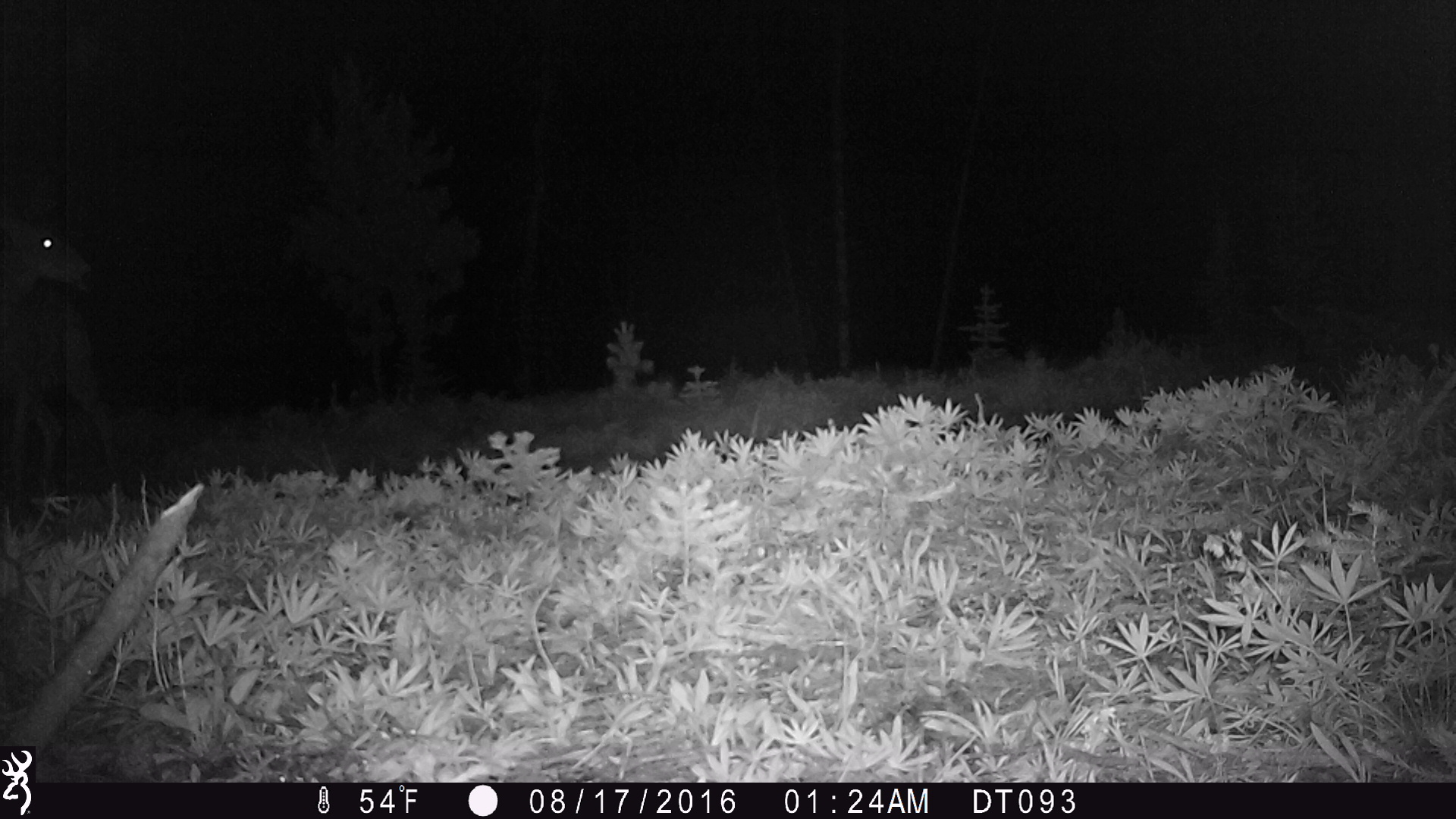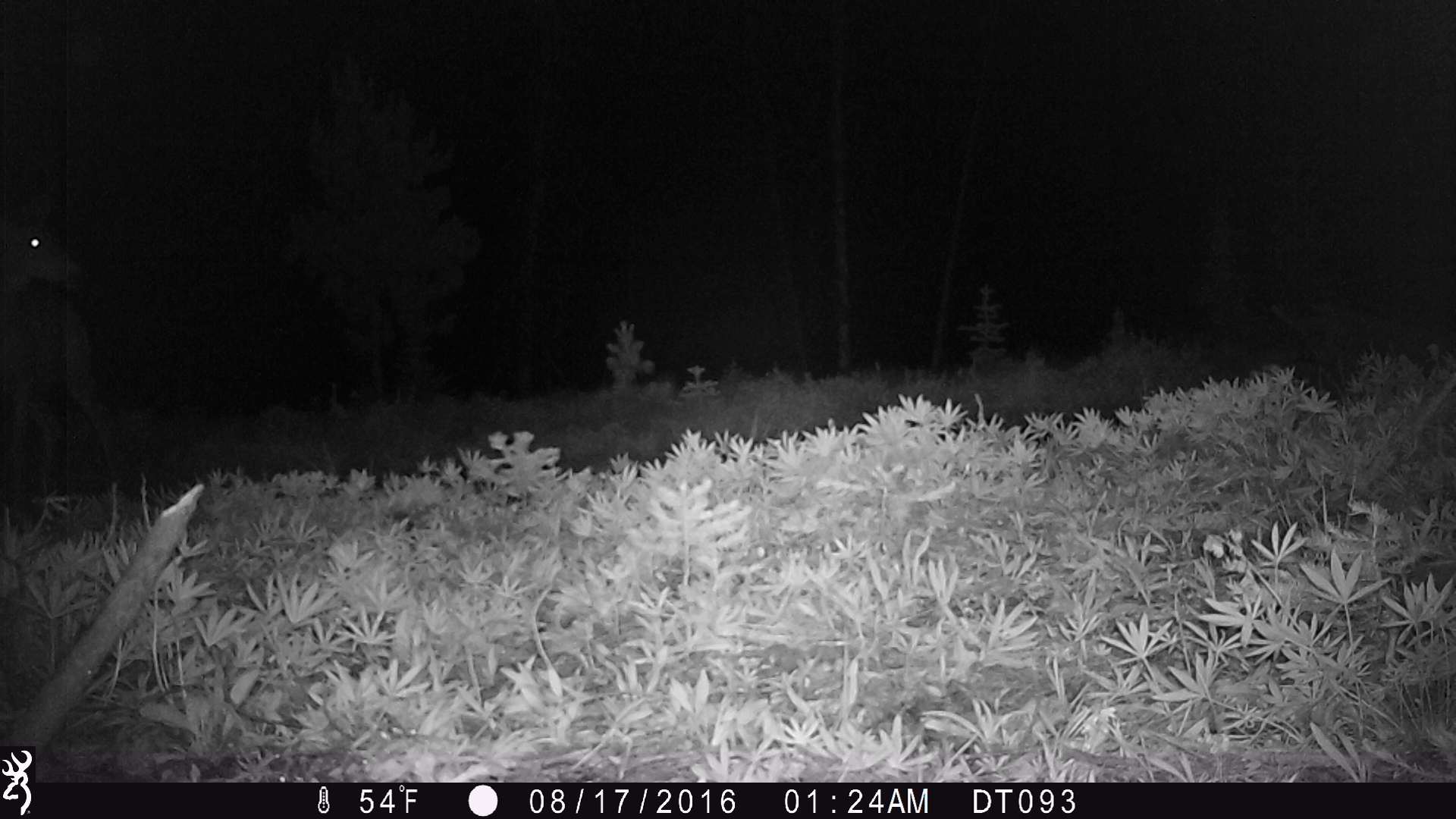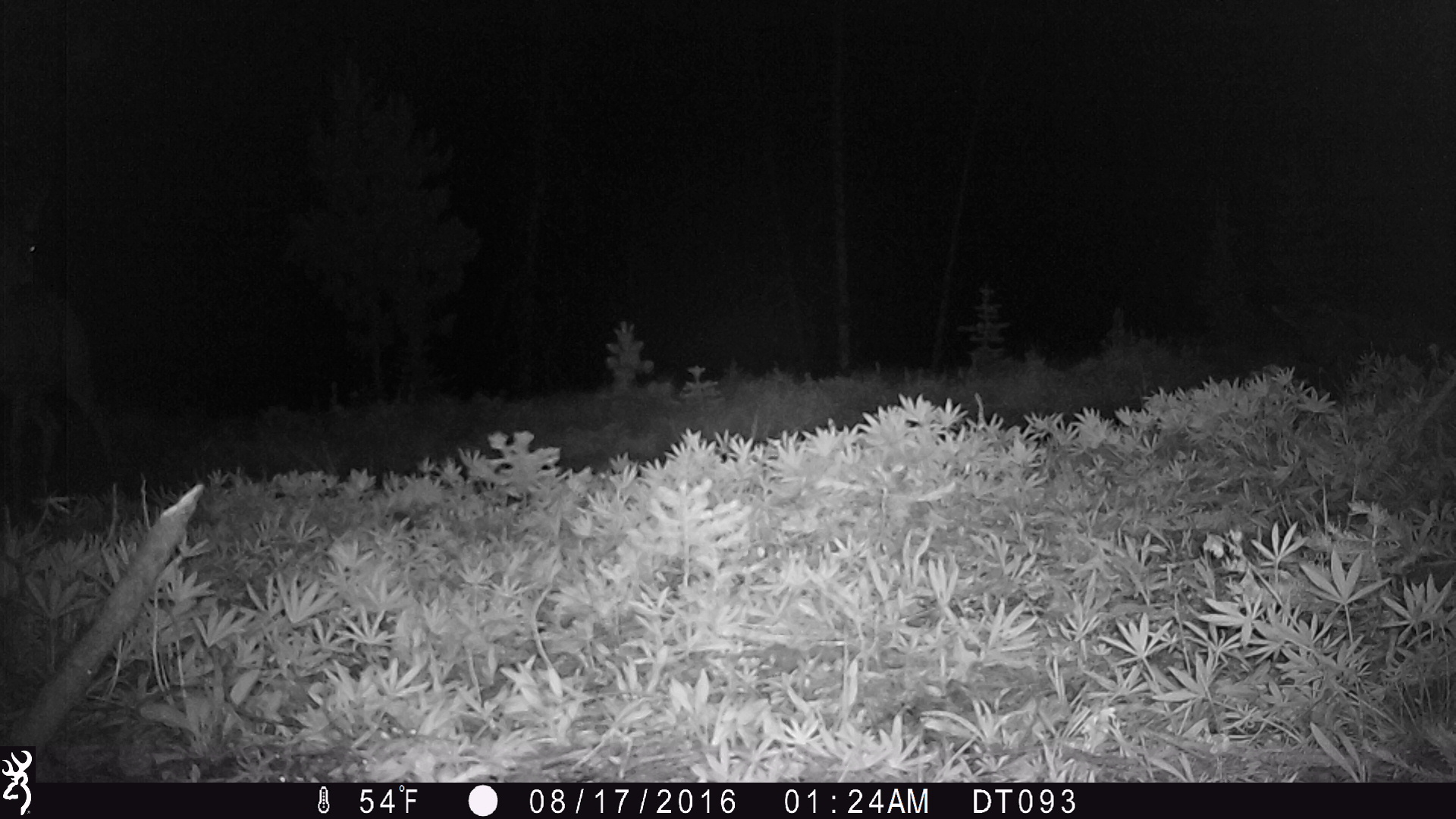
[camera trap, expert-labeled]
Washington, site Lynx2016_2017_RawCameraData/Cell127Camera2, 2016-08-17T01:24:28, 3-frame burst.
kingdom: Animalia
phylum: Chordata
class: Mammalia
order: Artiodactyla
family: Cervidae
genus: Odocoileus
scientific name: Odocoileus hemionus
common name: mule deer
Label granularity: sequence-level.